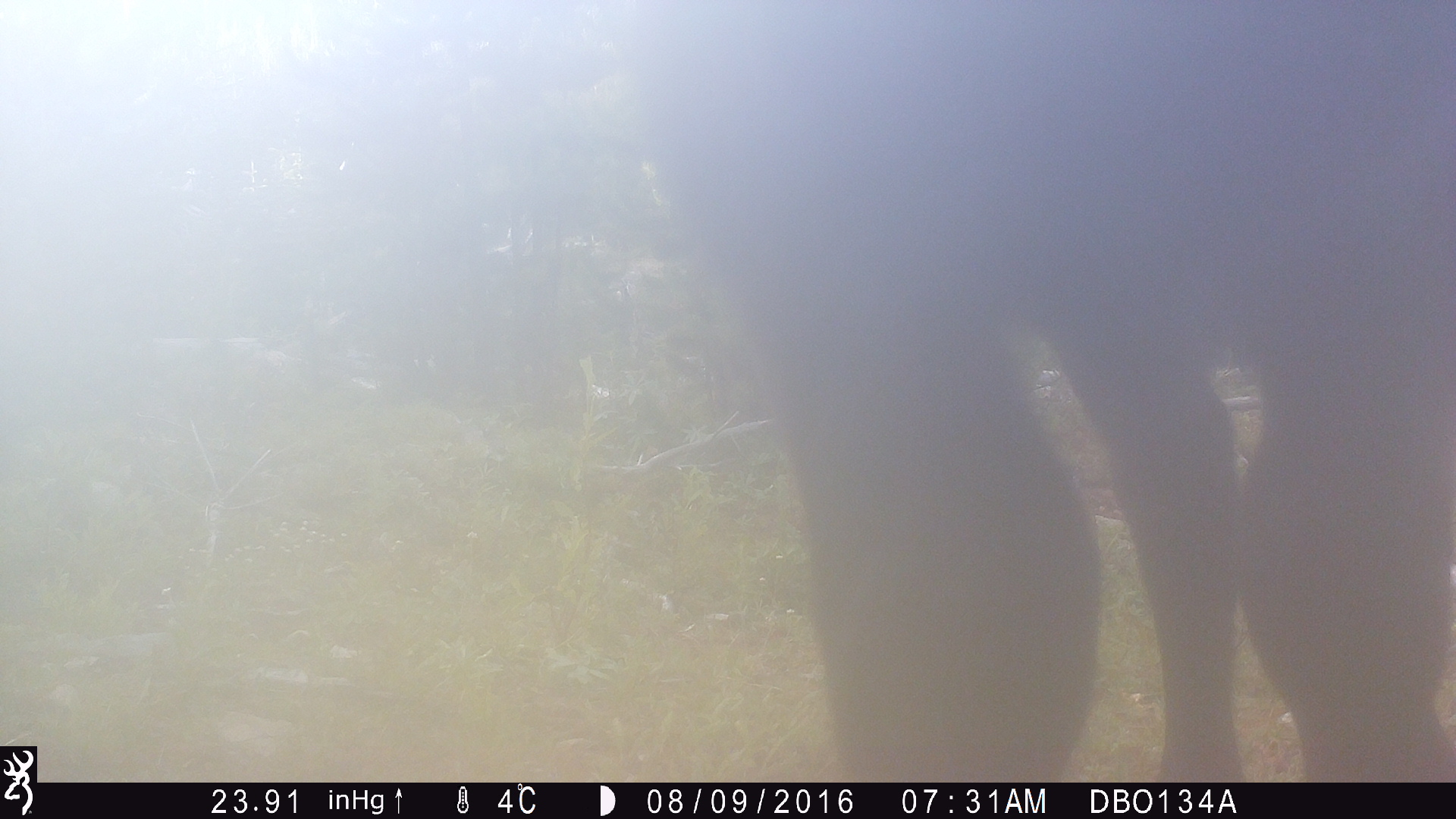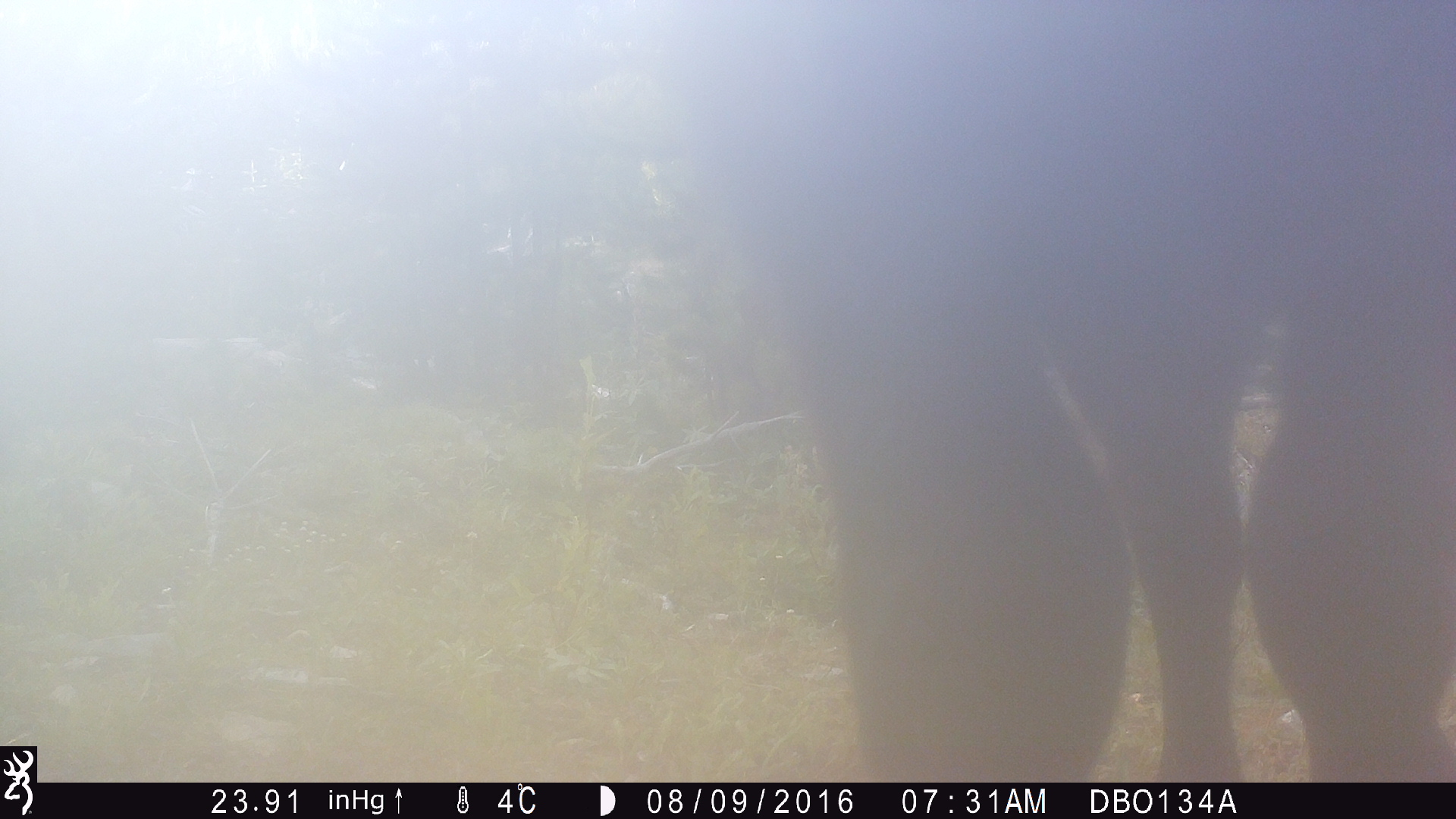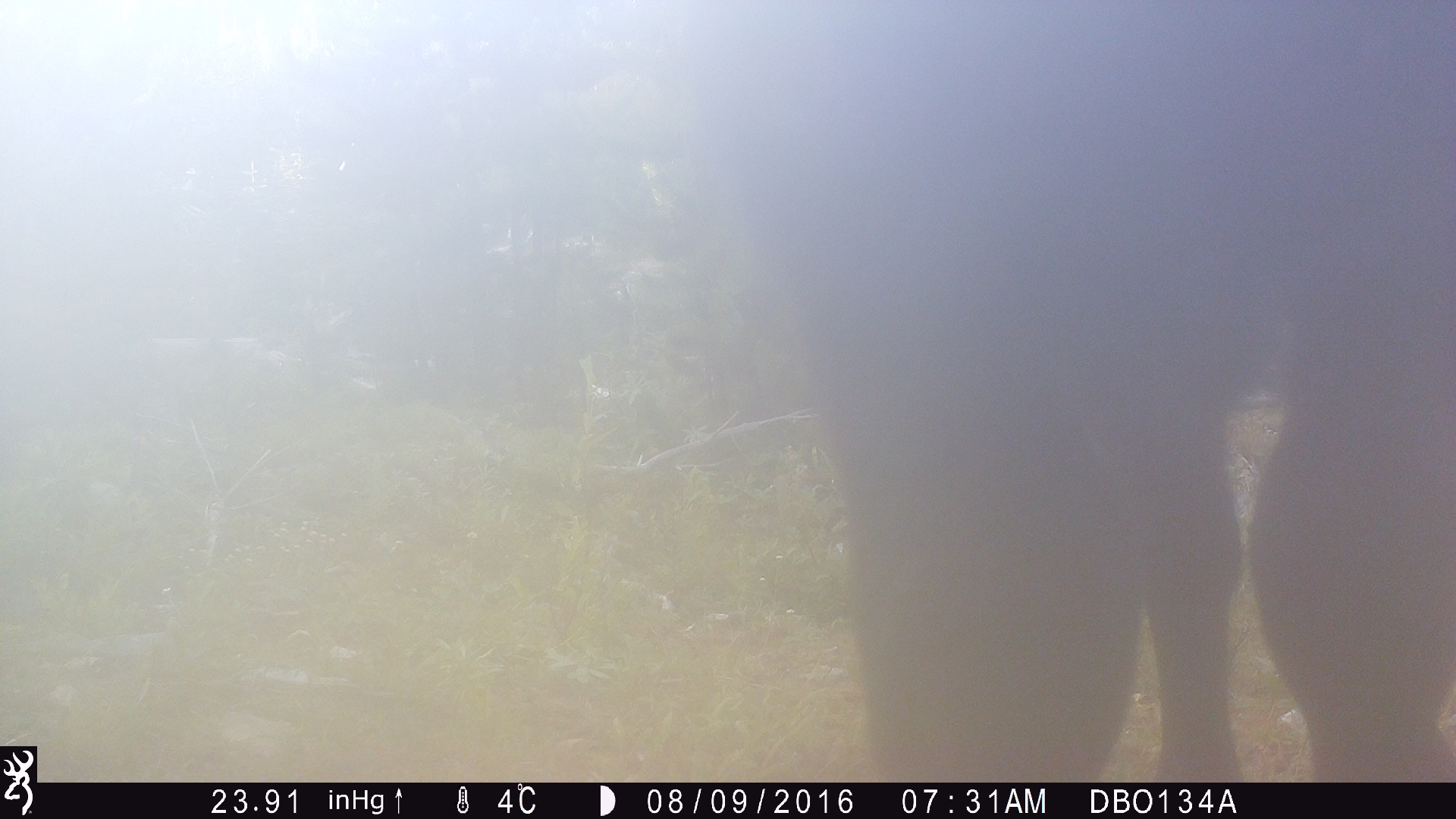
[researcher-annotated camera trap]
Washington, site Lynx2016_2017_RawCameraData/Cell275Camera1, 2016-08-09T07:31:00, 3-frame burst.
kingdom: Animalia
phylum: Chordata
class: Mammalia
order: Artiodactyla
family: Bovidae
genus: Bos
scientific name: Bos taurus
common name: domestic cattle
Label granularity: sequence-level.